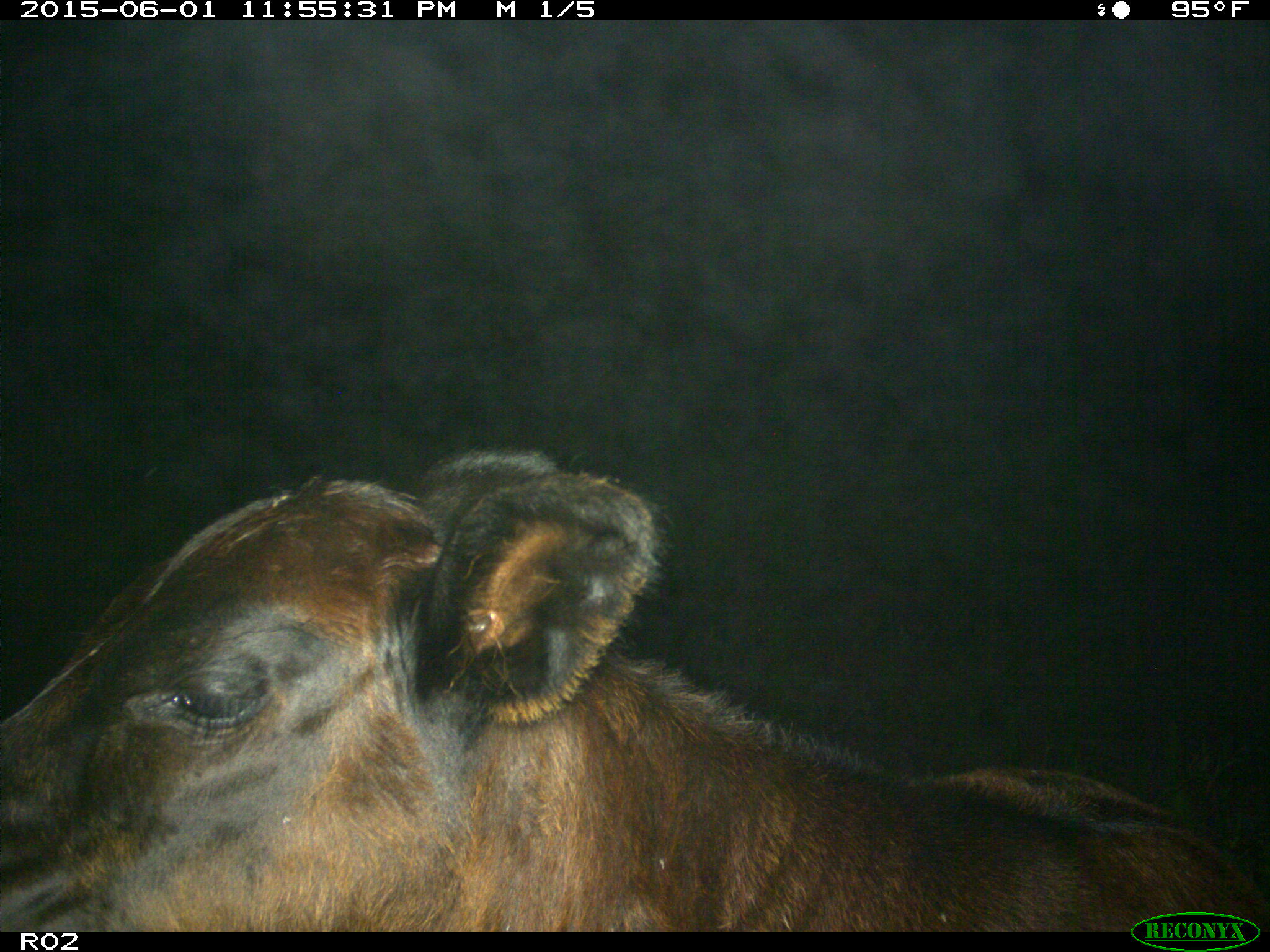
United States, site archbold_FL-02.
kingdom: Animalia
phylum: Chordata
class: Mammalia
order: Artiodactyla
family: Bovidae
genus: Bos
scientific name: Bos taurus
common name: domestic cow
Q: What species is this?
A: Bos taurus (domestic cow).